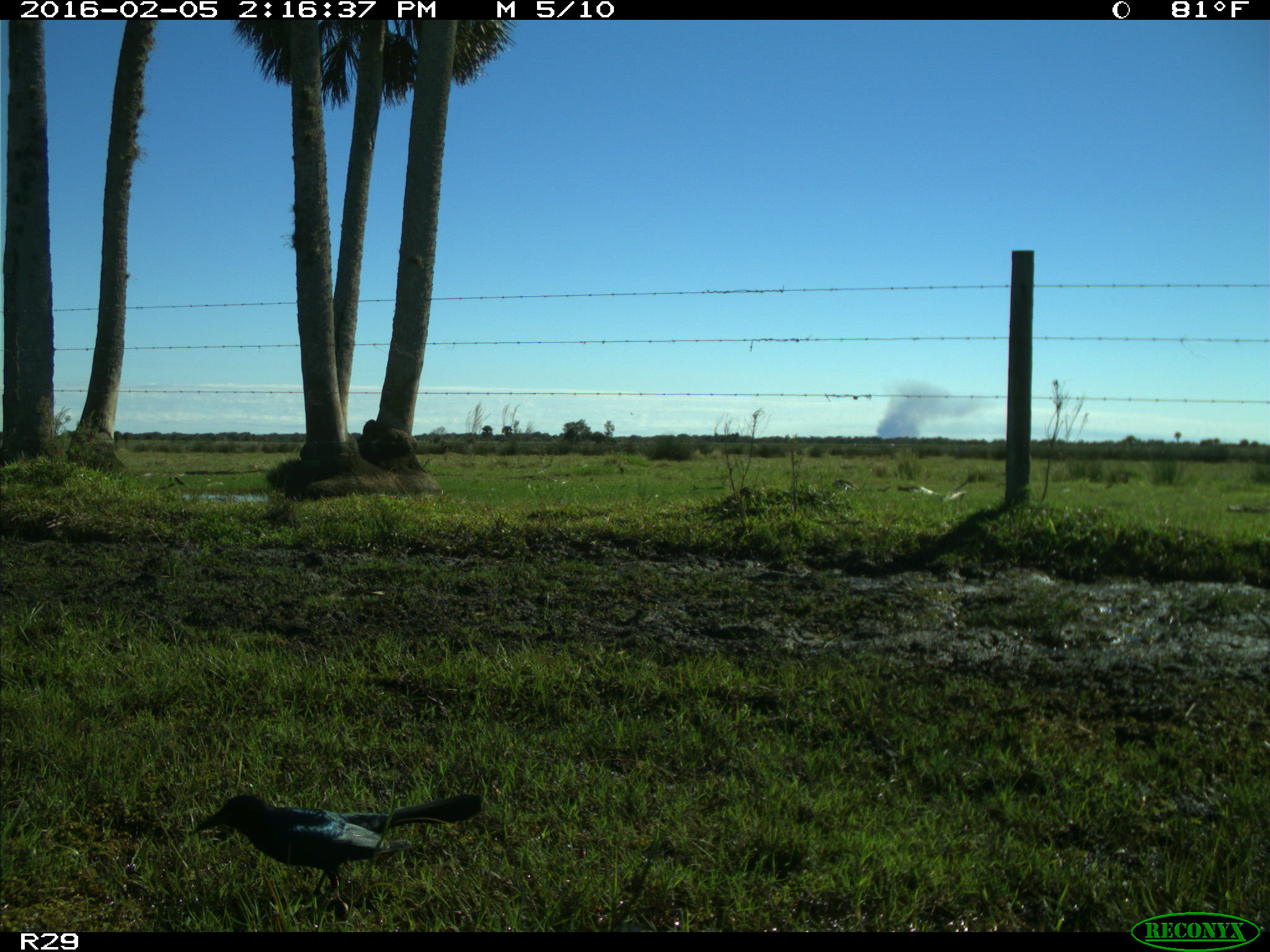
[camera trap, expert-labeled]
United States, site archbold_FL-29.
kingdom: Animalia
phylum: Chordata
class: Aves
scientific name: Aves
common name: birds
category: unidentified bird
Unidentified bird (birds) (Aves).